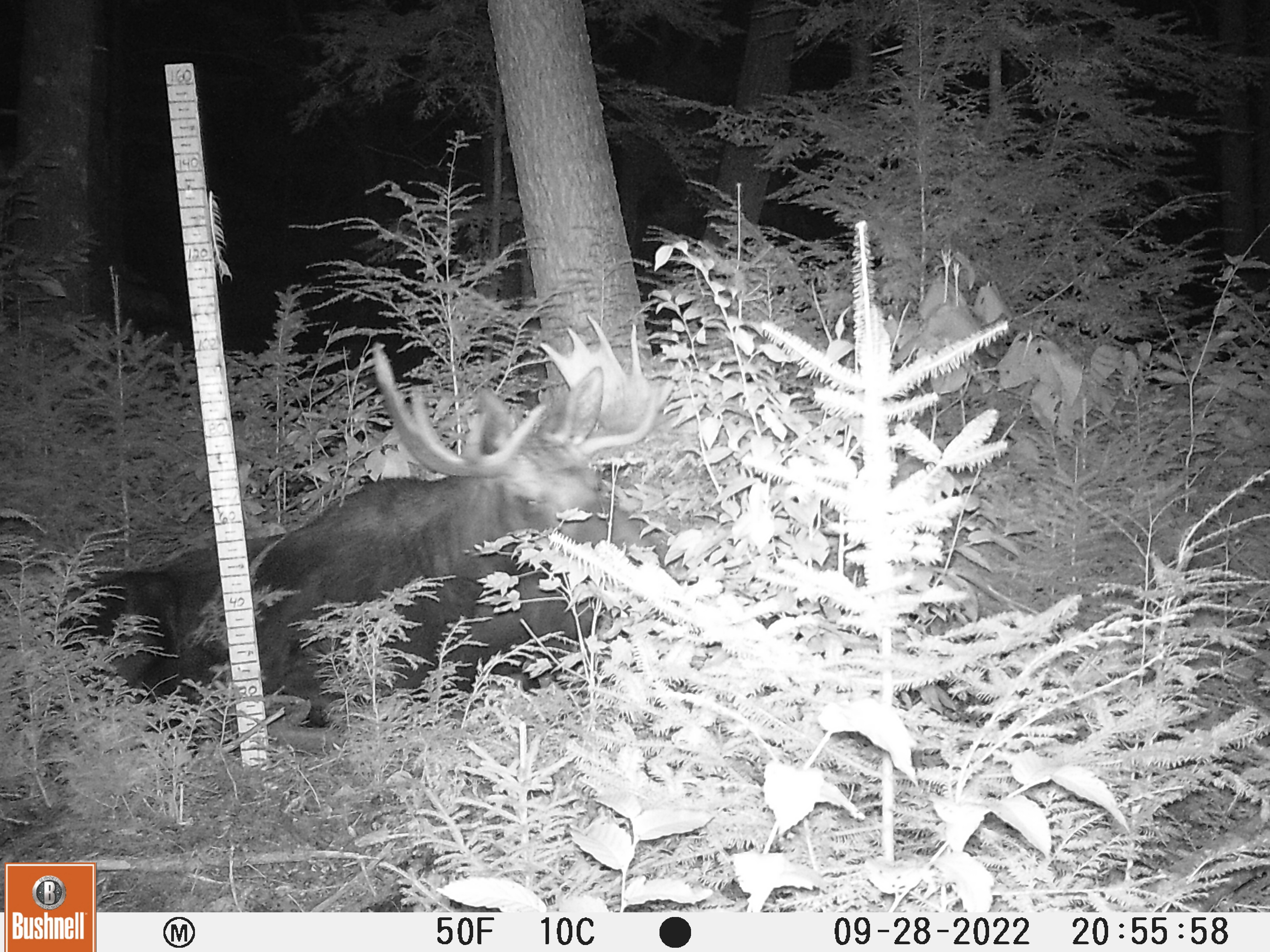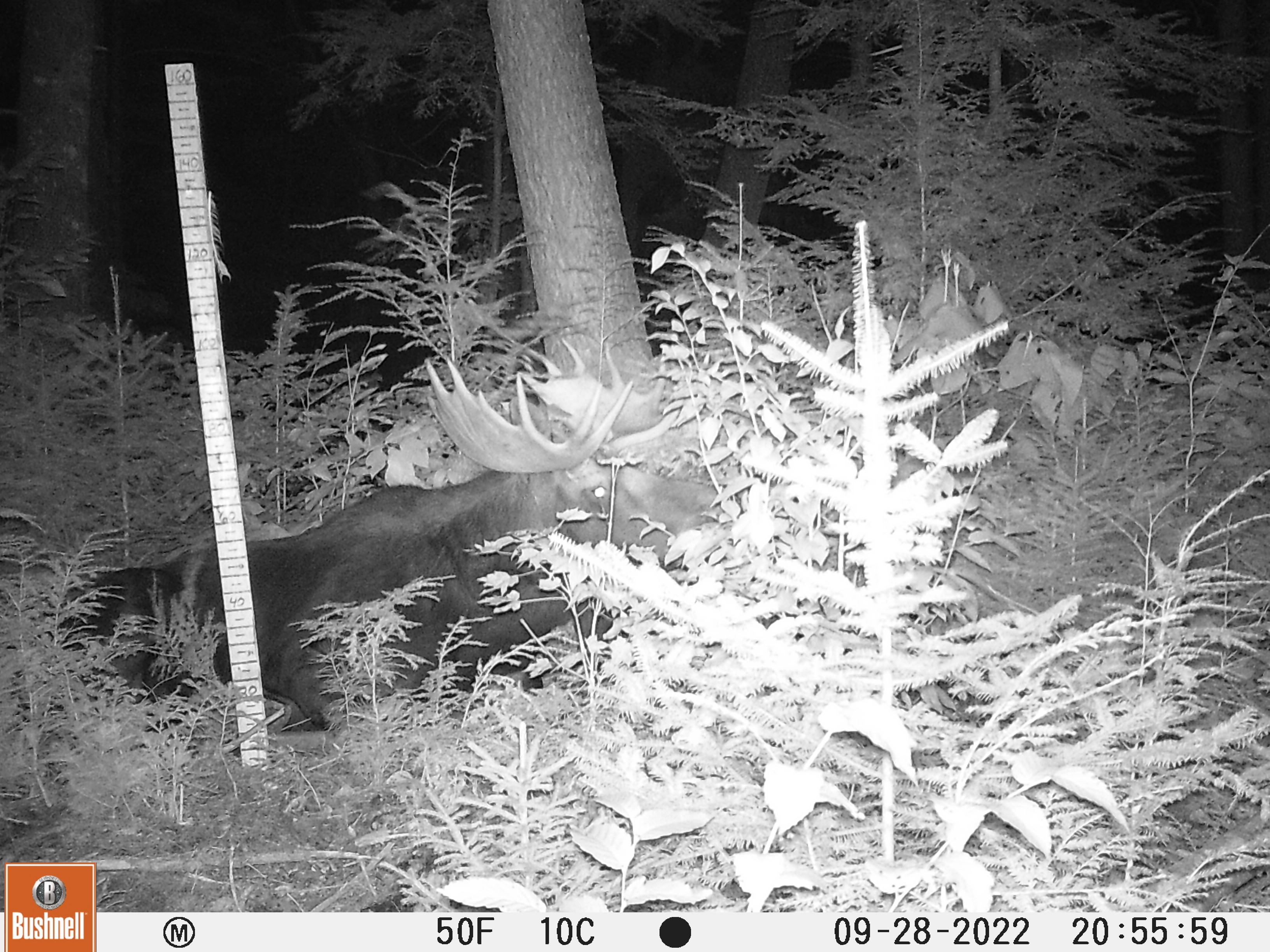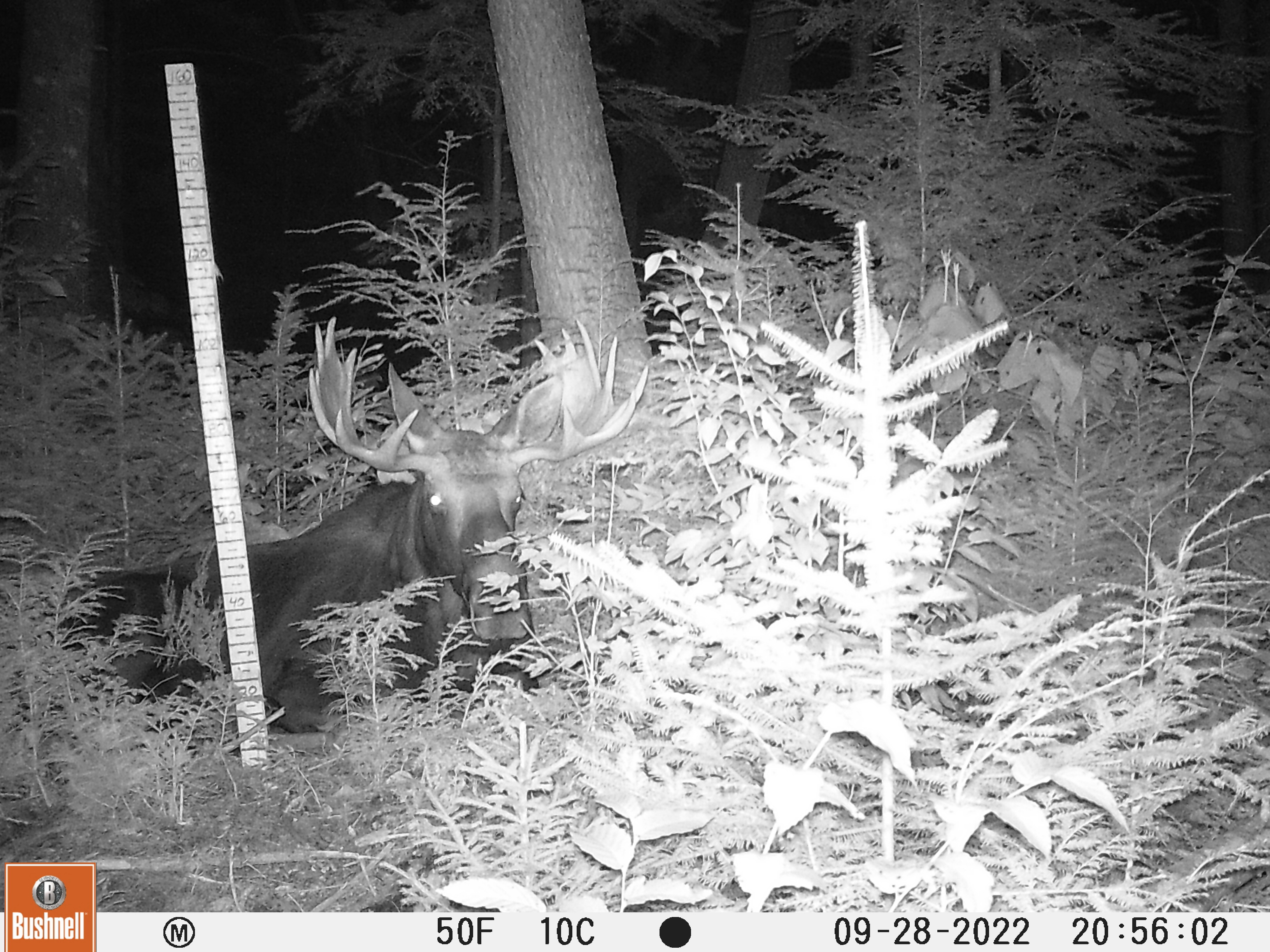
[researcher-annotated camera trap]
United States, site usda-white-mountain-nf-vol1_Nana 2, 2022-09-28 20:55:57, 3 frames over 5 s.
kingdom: Animalia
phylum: Chordata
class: Mammalia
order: Artiodactyla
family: Cervidae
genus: Alces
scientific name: Alces alces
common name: moose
Moose (Alces alces).